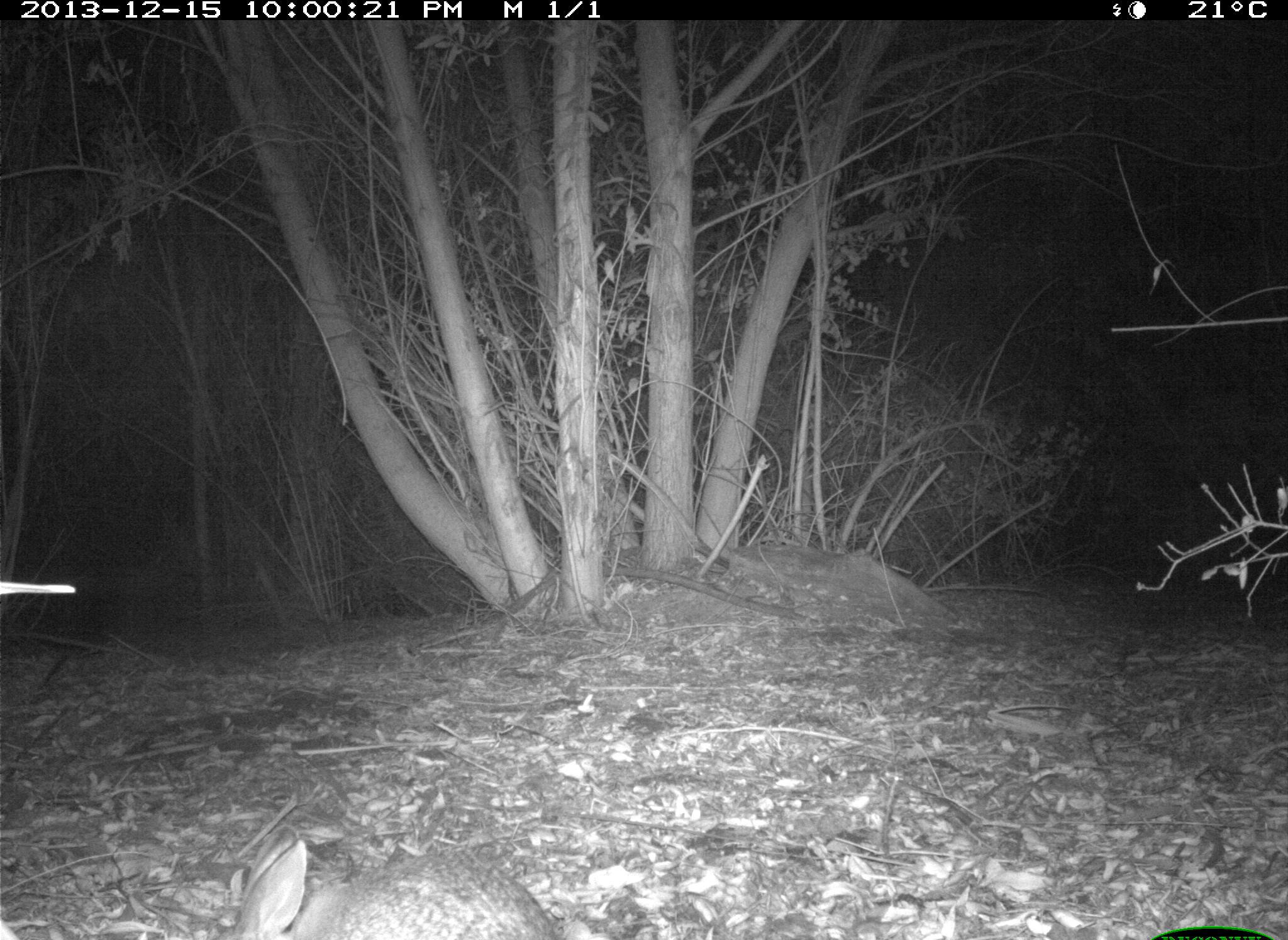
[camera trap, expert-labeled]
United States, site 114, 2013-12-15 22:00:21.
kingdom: Animalia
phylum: Chordata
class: Mammalia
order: Lagomorpha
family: Leporidae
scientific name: Leporidae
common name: rabbits and hares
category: rabbit